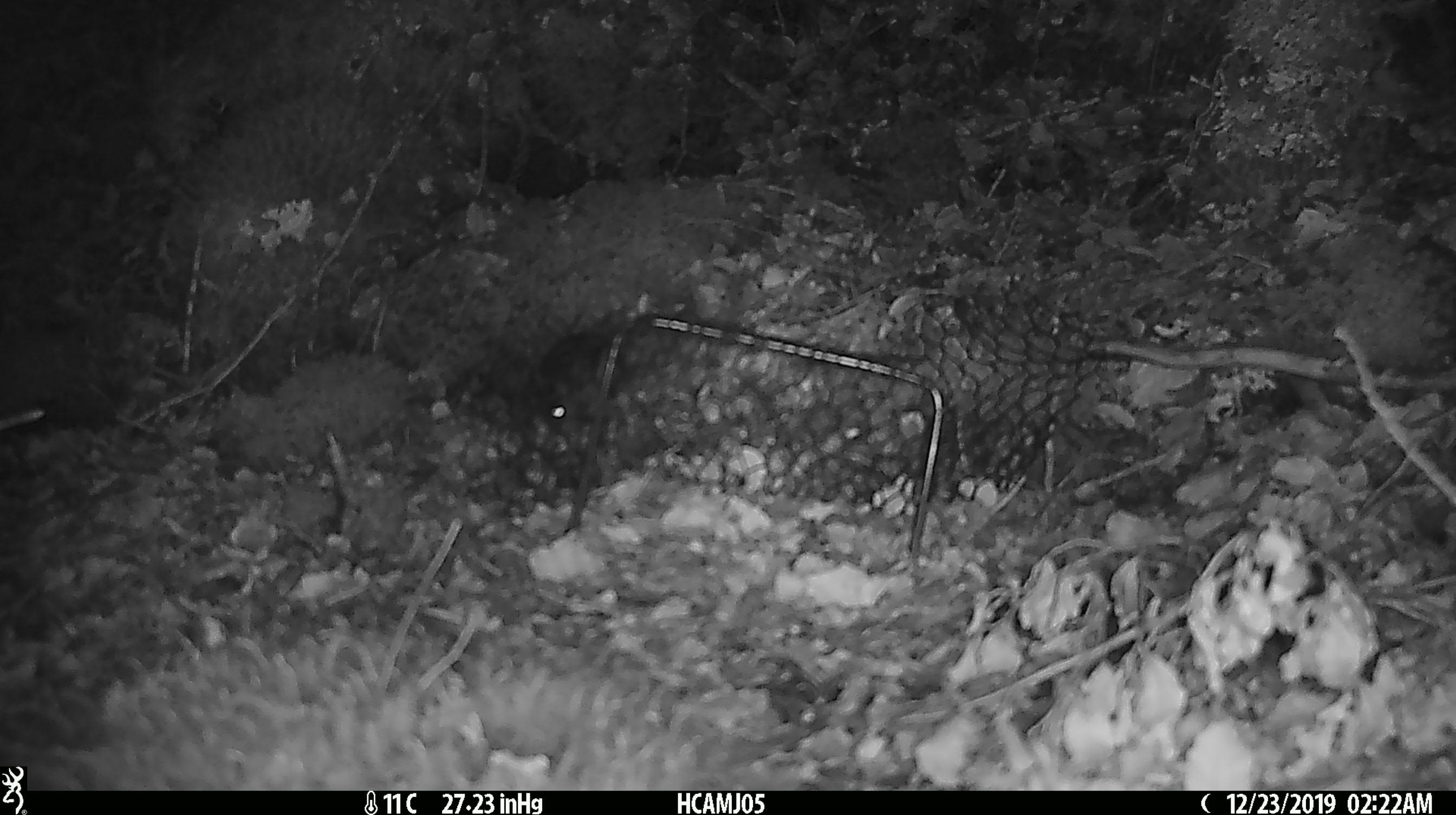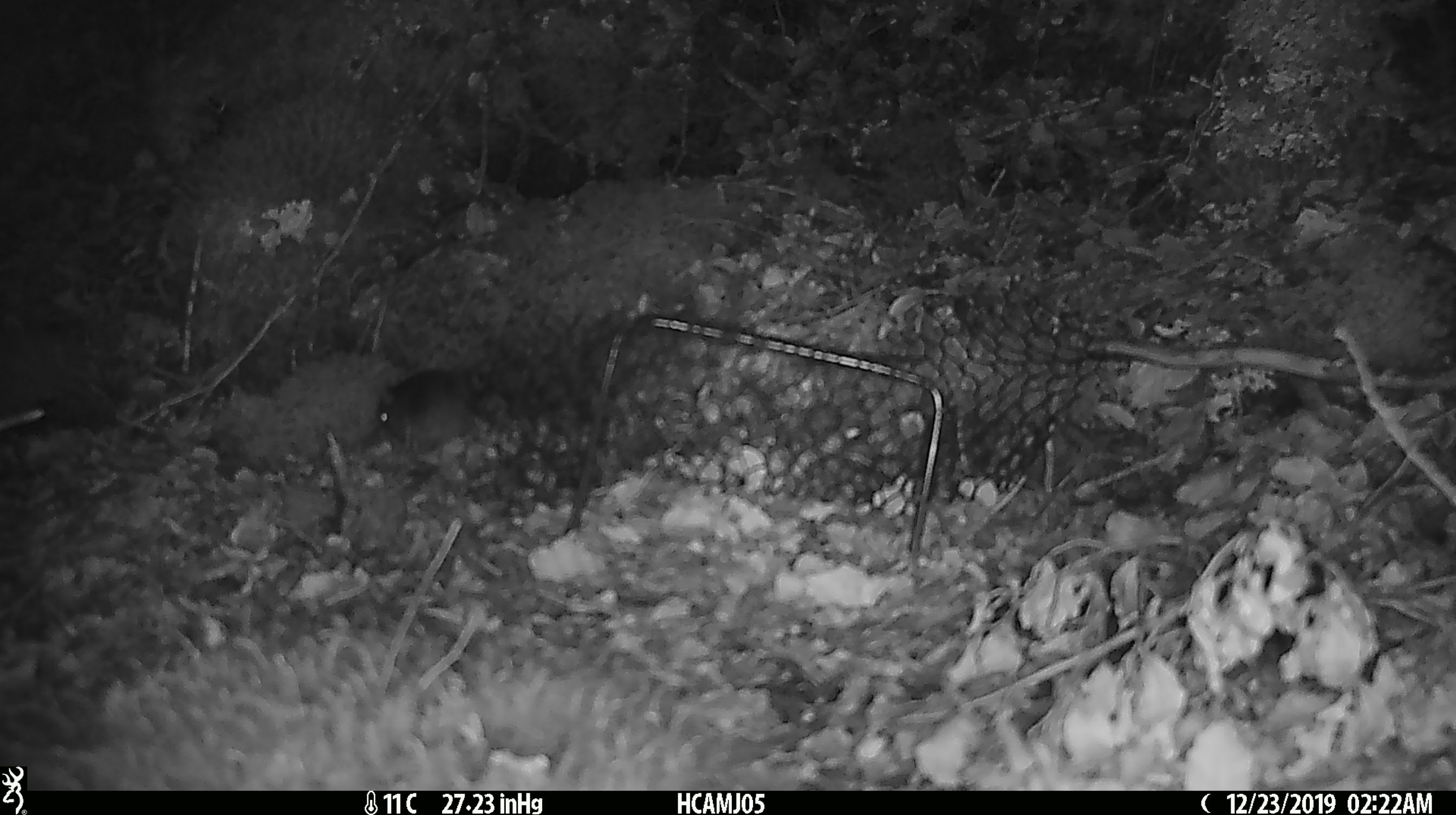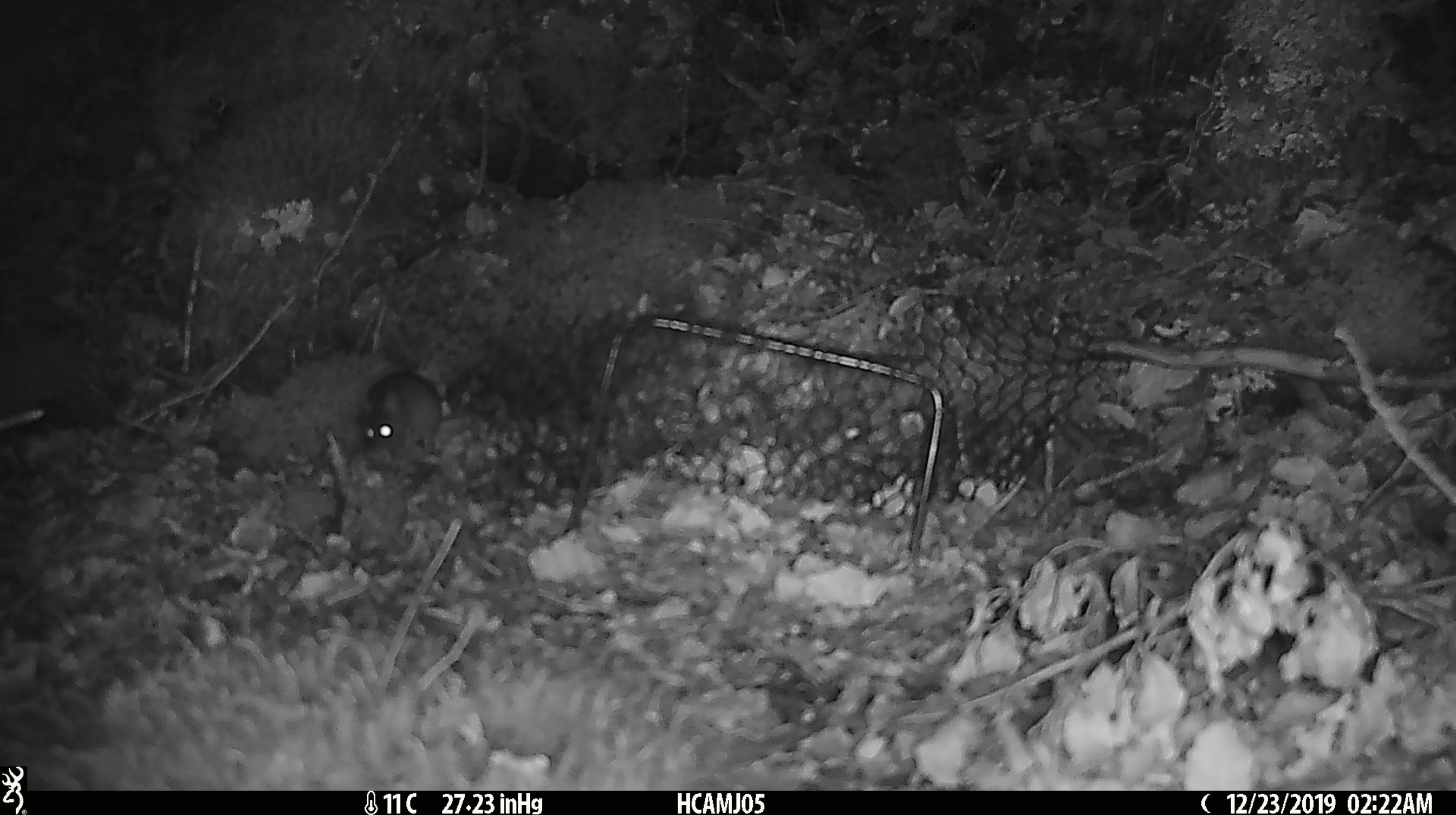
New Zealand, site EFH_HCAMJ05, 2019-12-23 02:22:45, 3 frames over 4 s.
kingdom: Animalia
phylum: Chordata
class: Mammalia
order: Rodentia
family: Muridae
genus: Mus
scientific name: Mus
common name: mouse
Mouse (Mus).